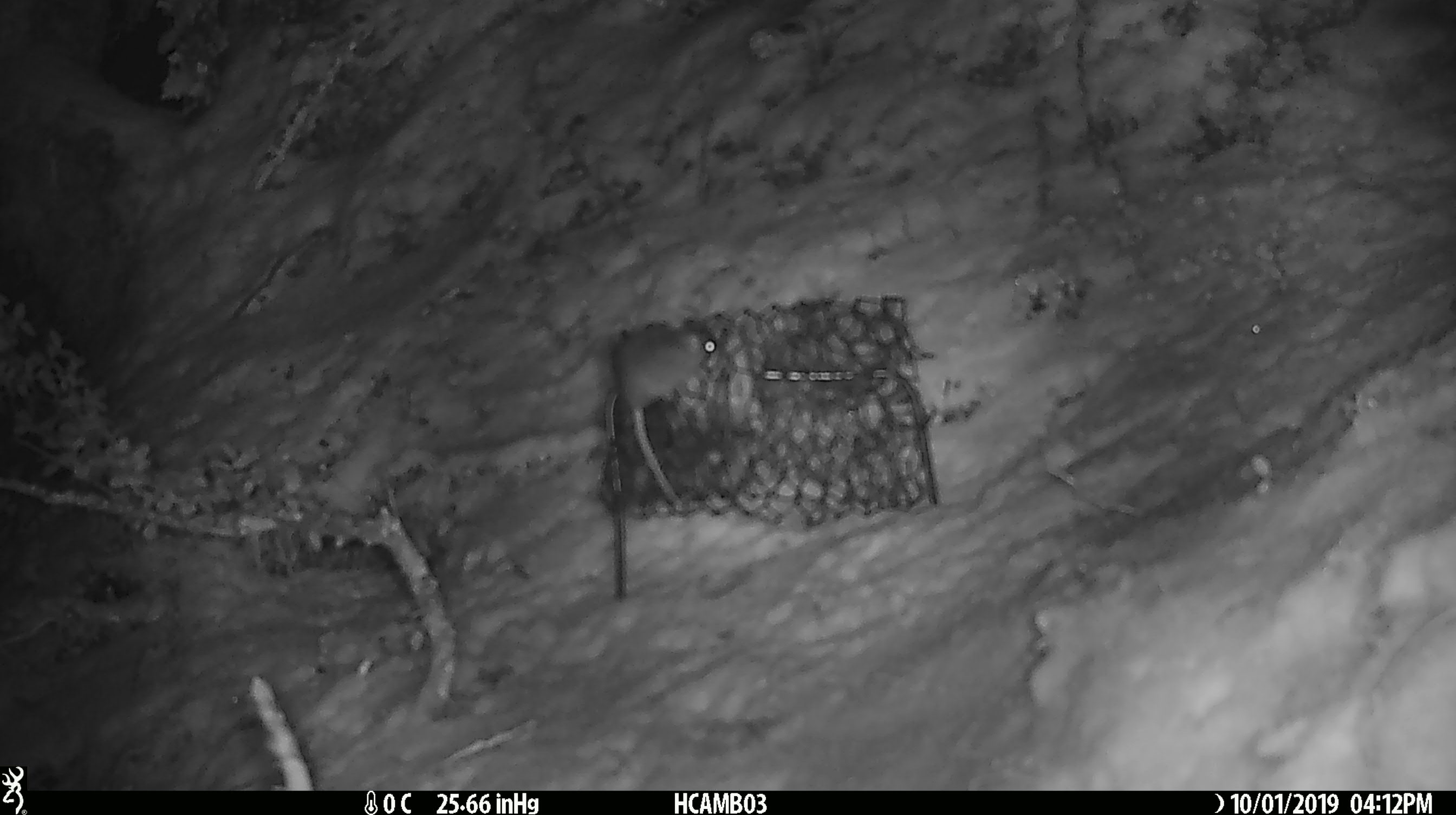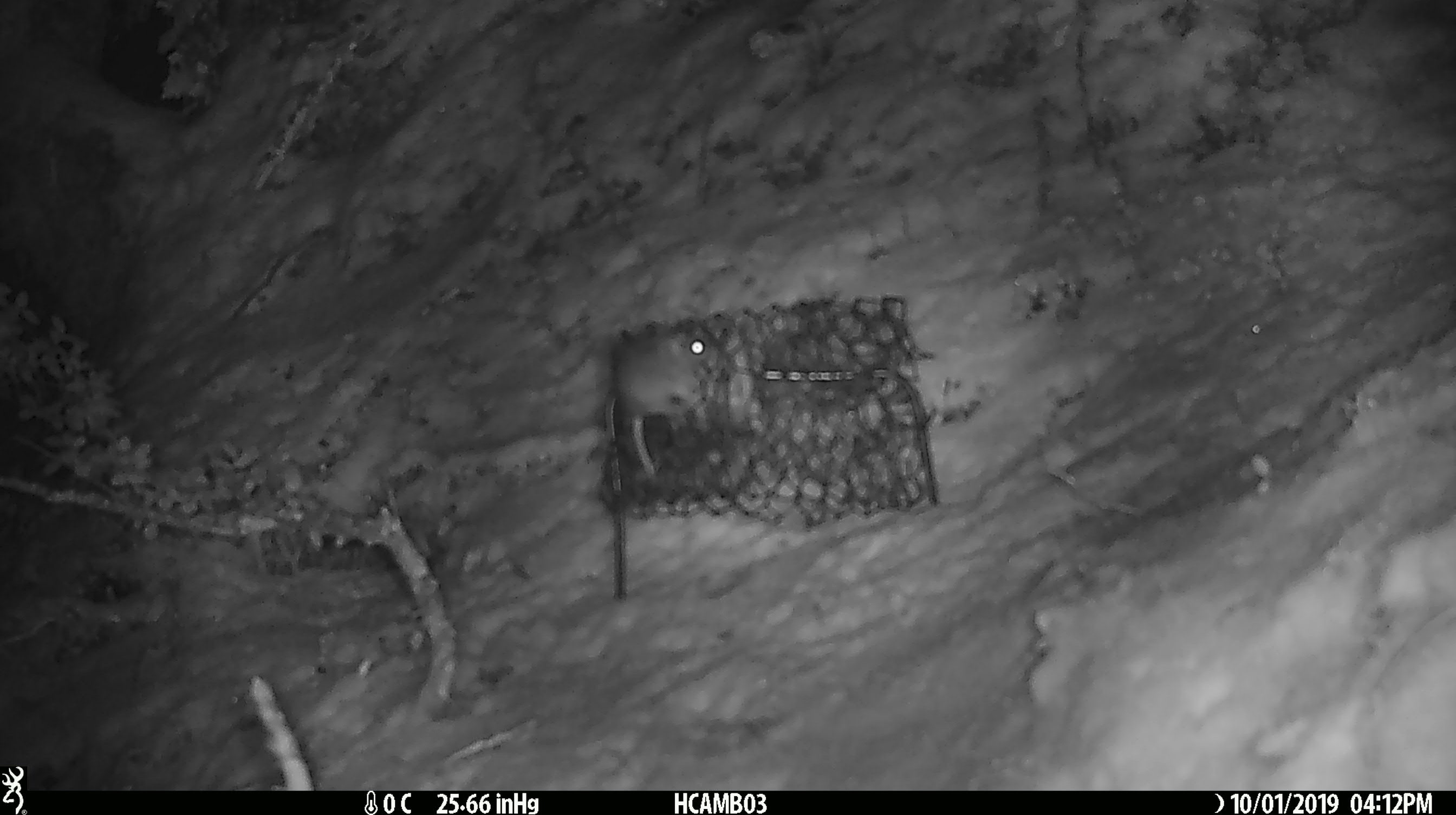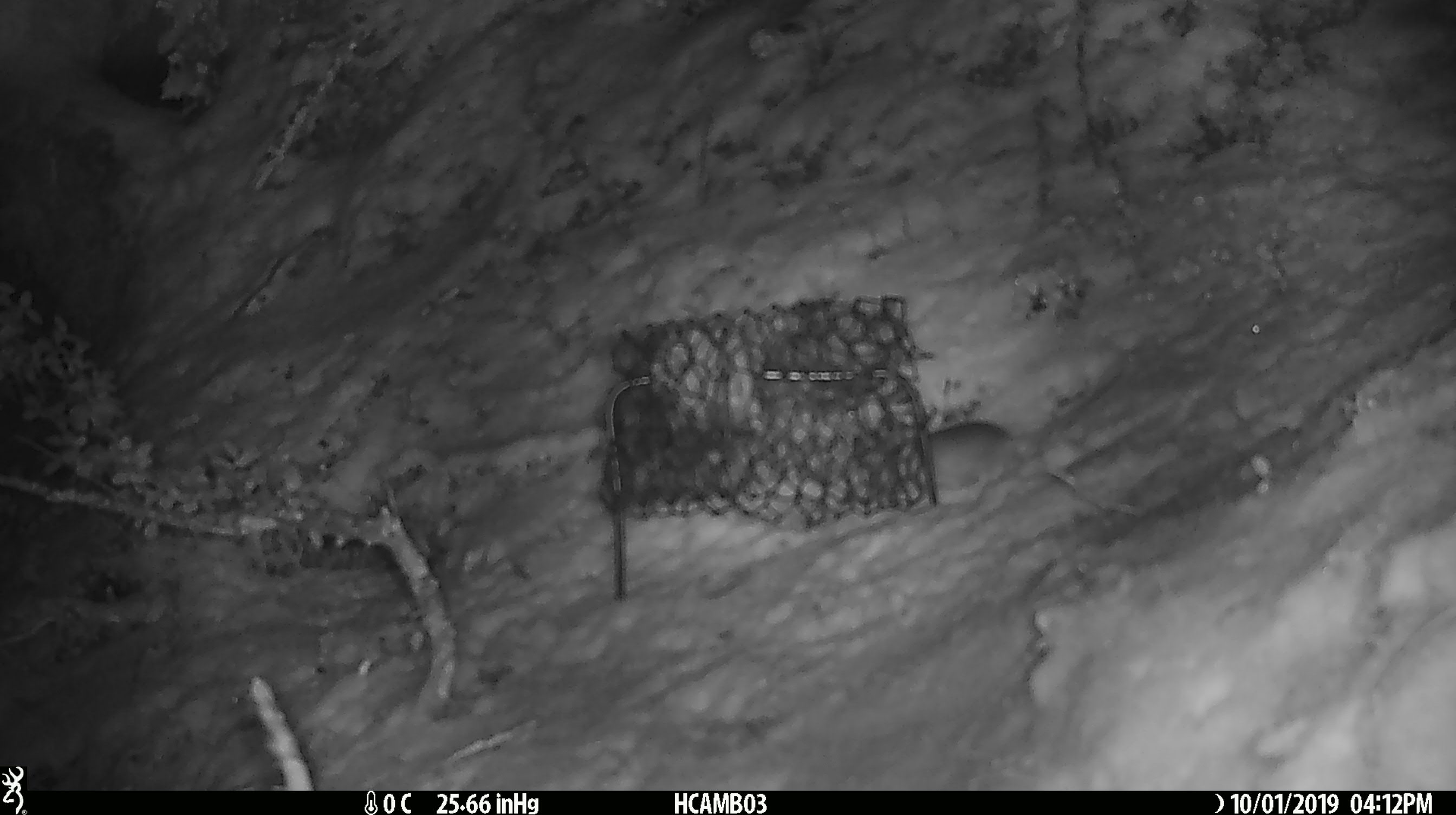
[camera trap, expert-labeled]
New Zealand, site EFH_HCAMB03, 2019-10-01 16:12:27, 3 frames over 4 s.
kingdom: Animalia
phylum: Chordata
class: Mammalia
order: Rodentia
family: Muridae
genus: Mus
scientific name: Mus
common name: mouse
Mouse (Mus).